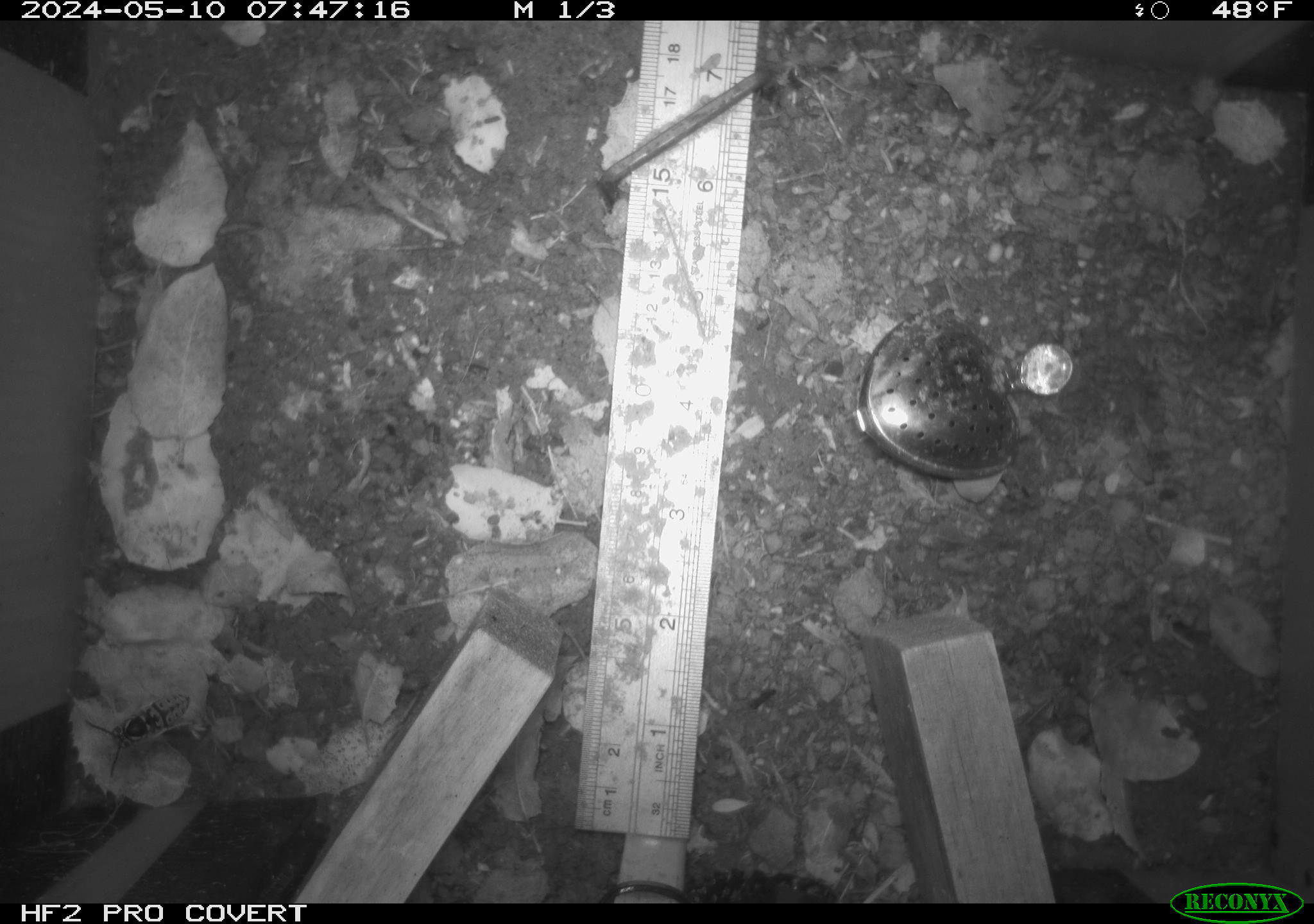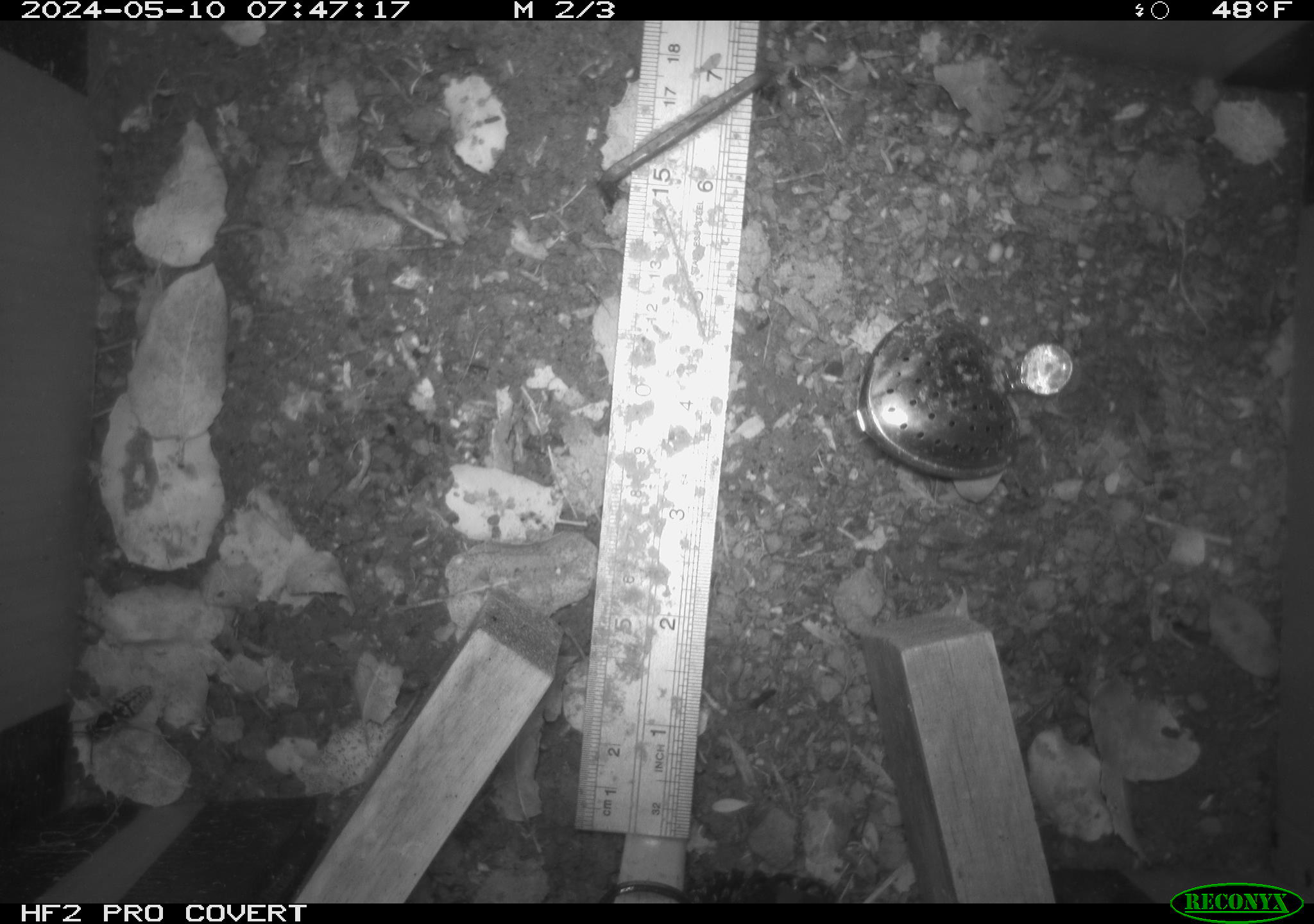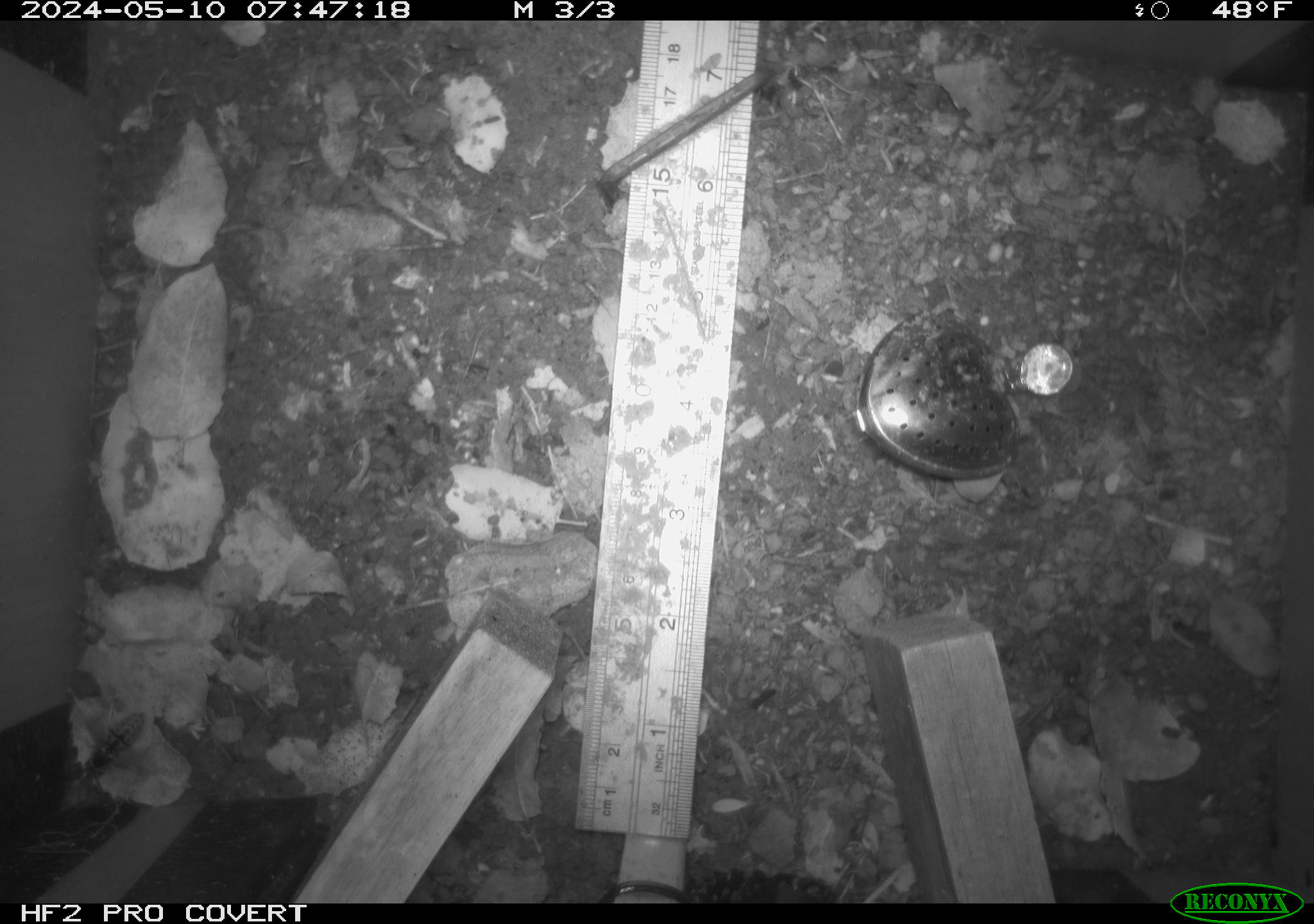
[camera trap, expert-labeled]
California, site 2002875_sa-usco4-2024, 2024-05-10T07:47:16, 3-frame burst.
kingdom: Animalia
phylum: Arthropoda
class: Insecta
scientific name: Insecta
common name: insect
Insect (Insecta).